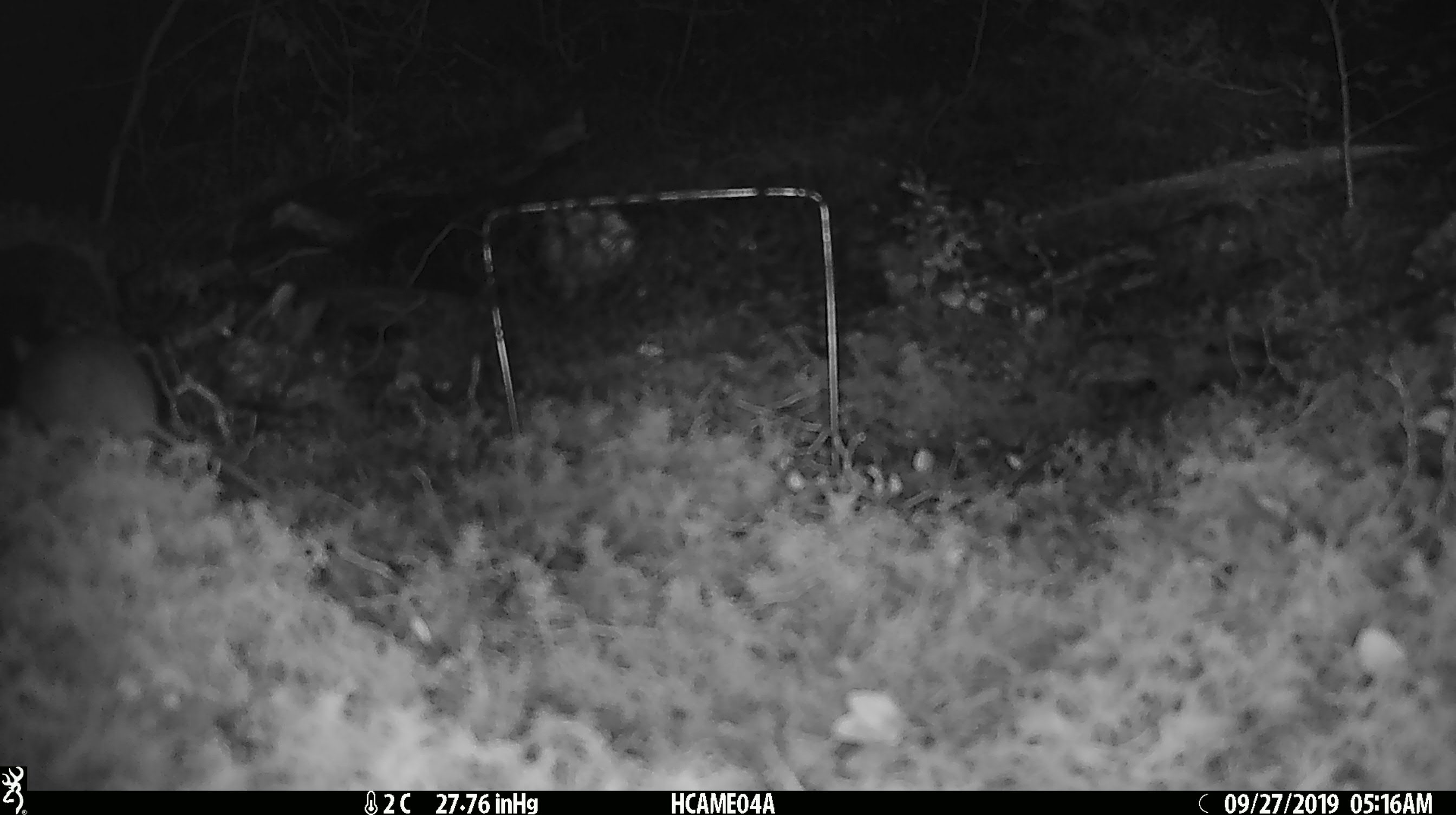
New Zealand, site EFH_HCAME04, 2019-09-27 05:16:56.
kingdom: Animalia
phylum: Chordata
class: Mammalia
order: Rodentia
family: Muridae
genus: Mus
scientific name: Mus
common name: mouse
Mouse (Mus).